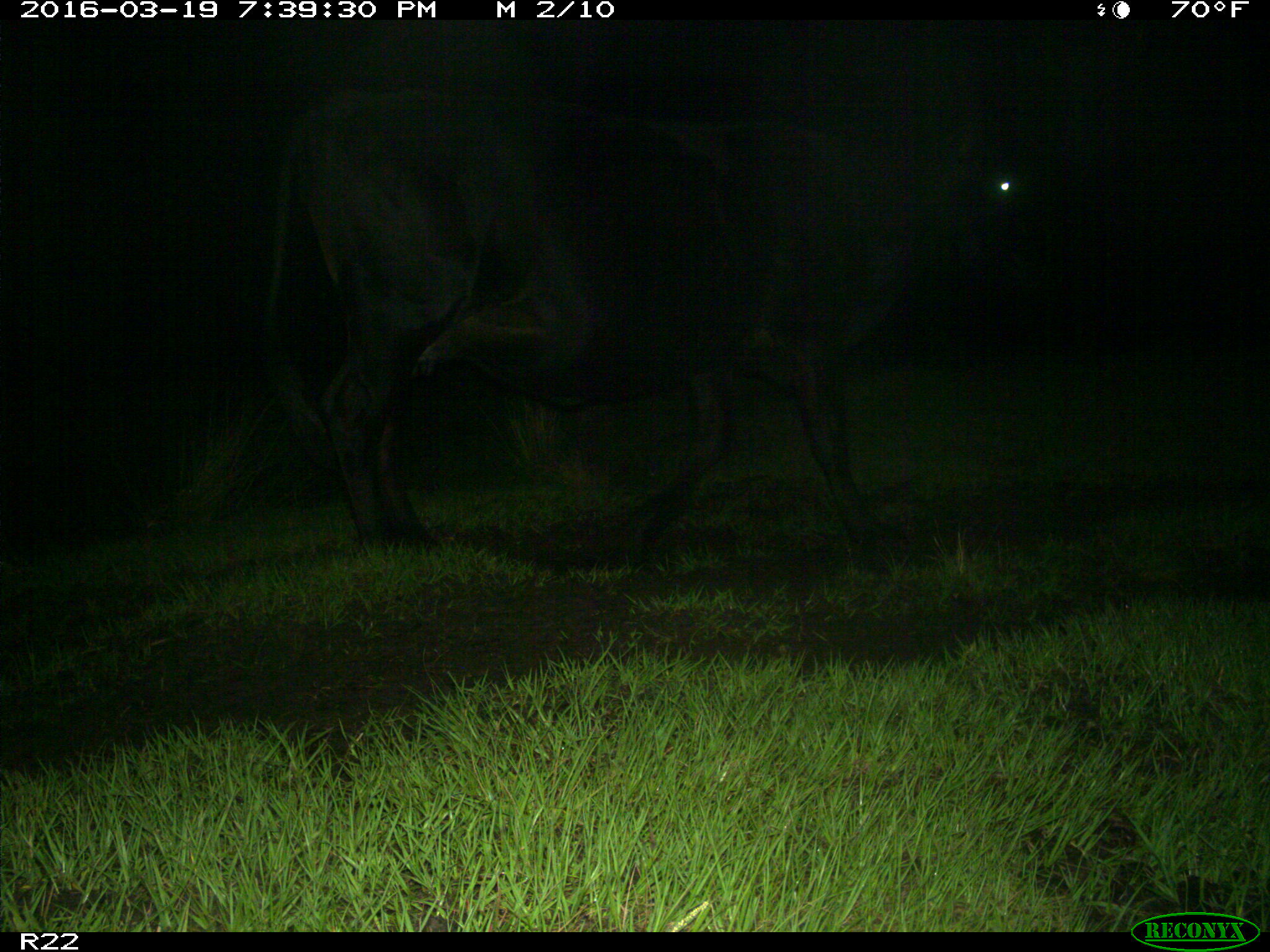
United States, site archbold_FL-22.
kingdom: Animalia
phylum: Chordata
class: Mammalia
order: Artiodactyla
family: Bovidae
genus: Bos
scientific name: Bos taurus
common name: domestic cow